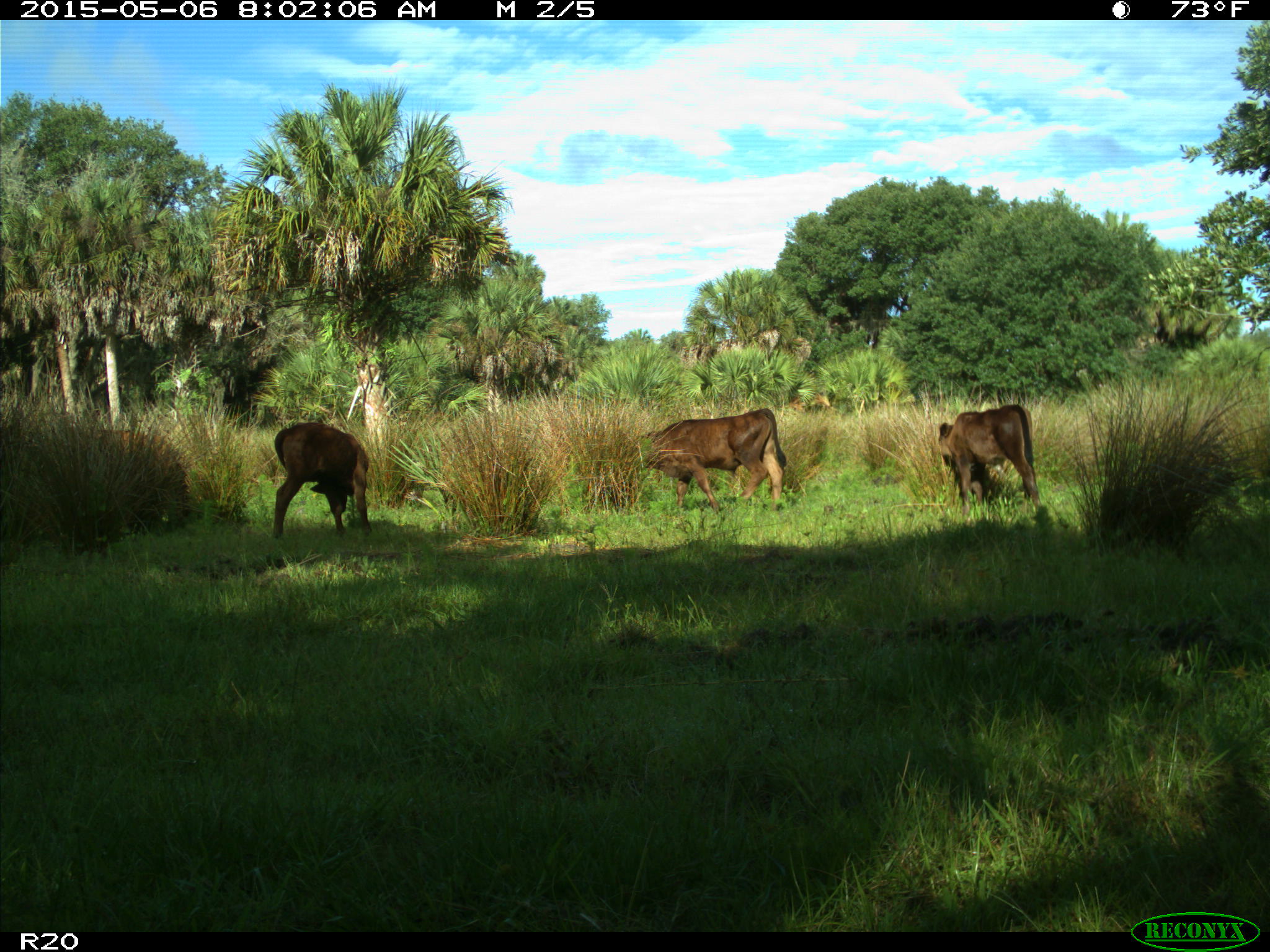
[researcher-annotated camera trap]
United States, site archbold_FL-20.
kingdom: Animalia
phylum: Chordata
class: Mammalia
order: Artiodactyla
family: Bovidae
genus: Bos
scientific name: Bos taurus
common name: domestic cow